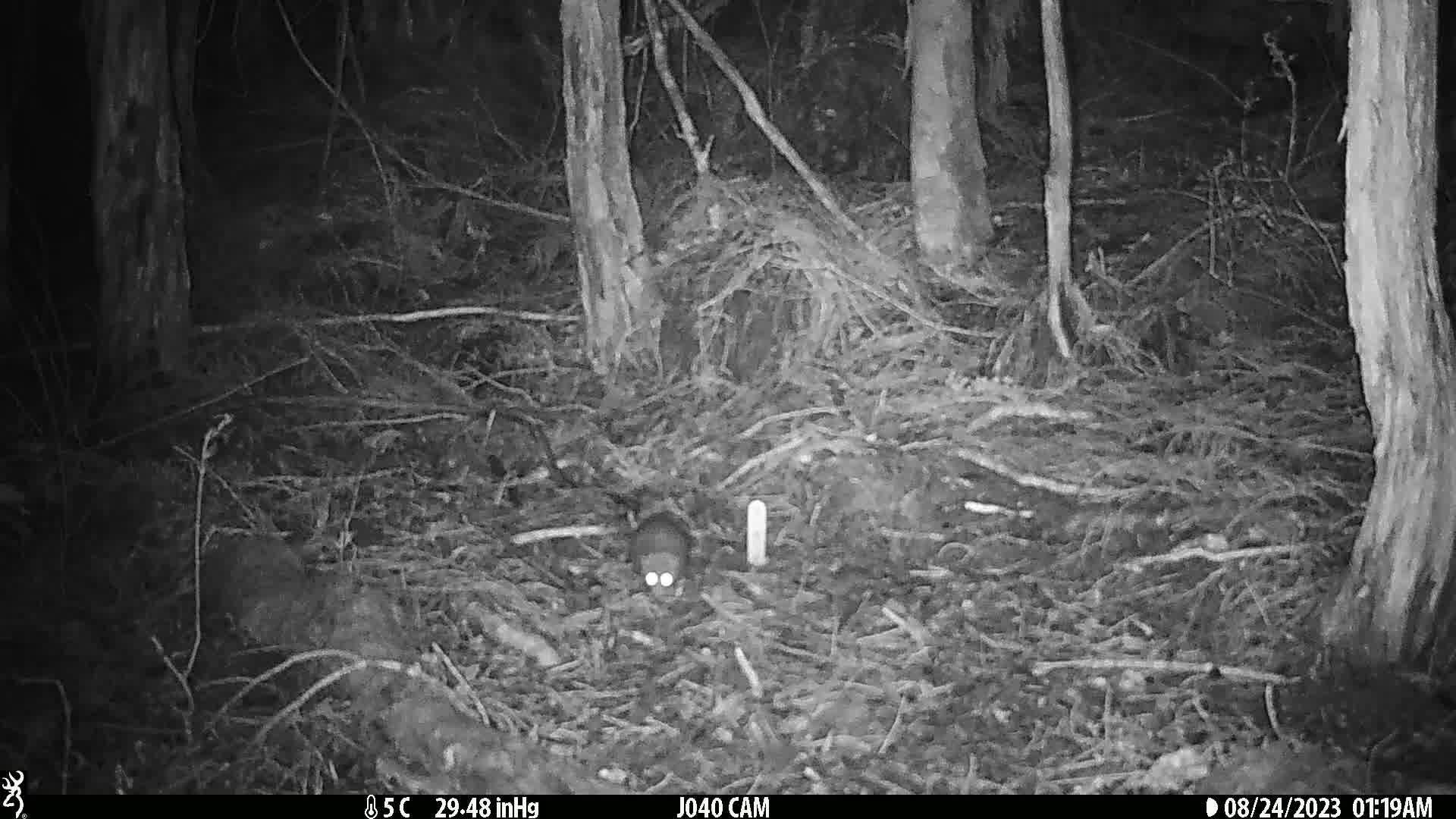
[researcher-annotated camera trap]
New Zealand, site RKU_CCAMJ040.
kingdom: Animalia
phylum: Chordata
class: Mammalia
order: Rodentia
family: Muridae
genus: Rattus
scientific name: Rattus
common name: rat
Rat (Rattus).